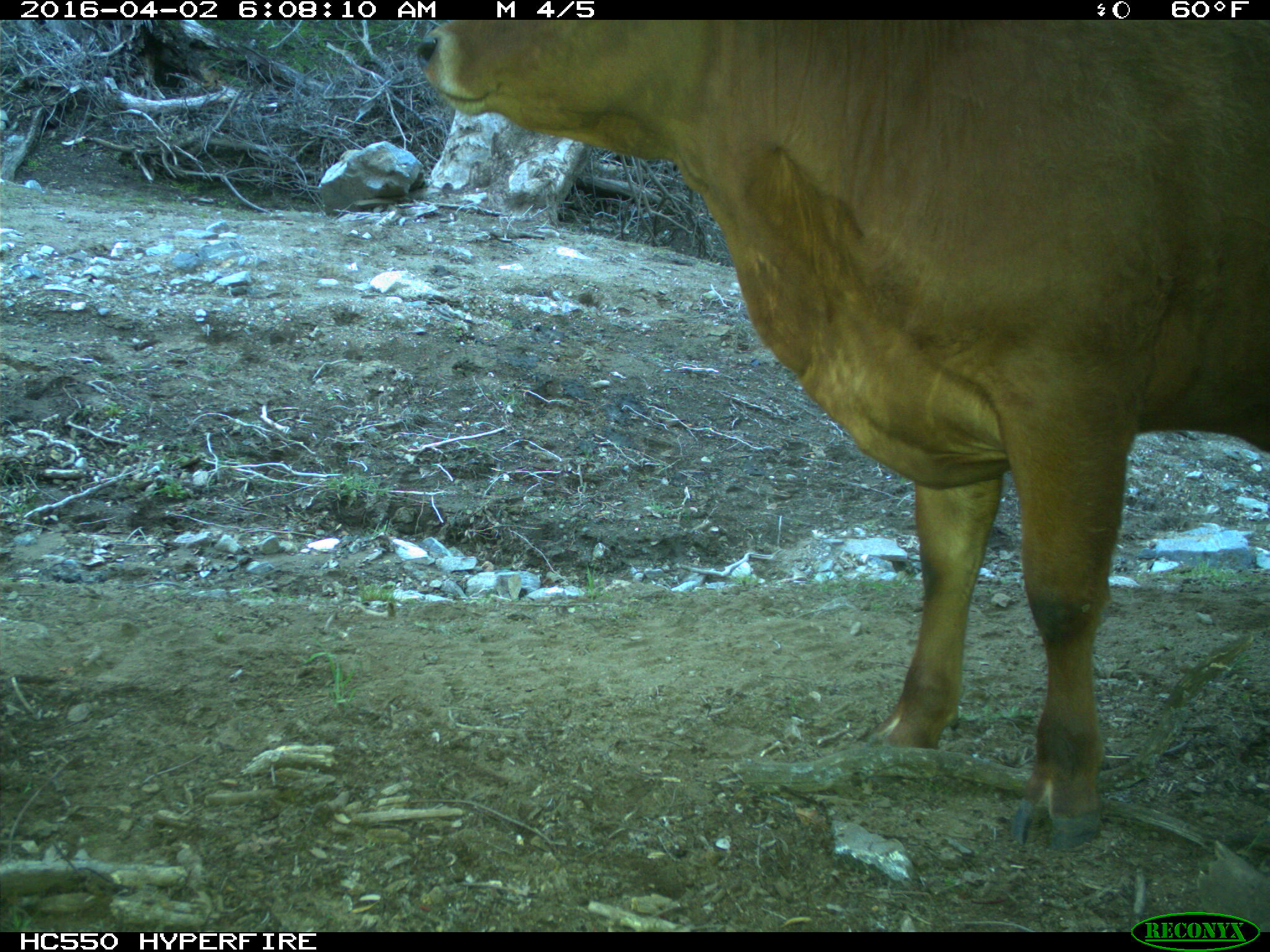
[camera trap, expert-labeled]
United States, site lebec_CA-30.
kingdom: Animalia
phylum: Chordata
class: Mammalia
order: Artiodactyla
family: Bovidae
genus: Bos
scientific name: Bos taurus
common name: domestic cow